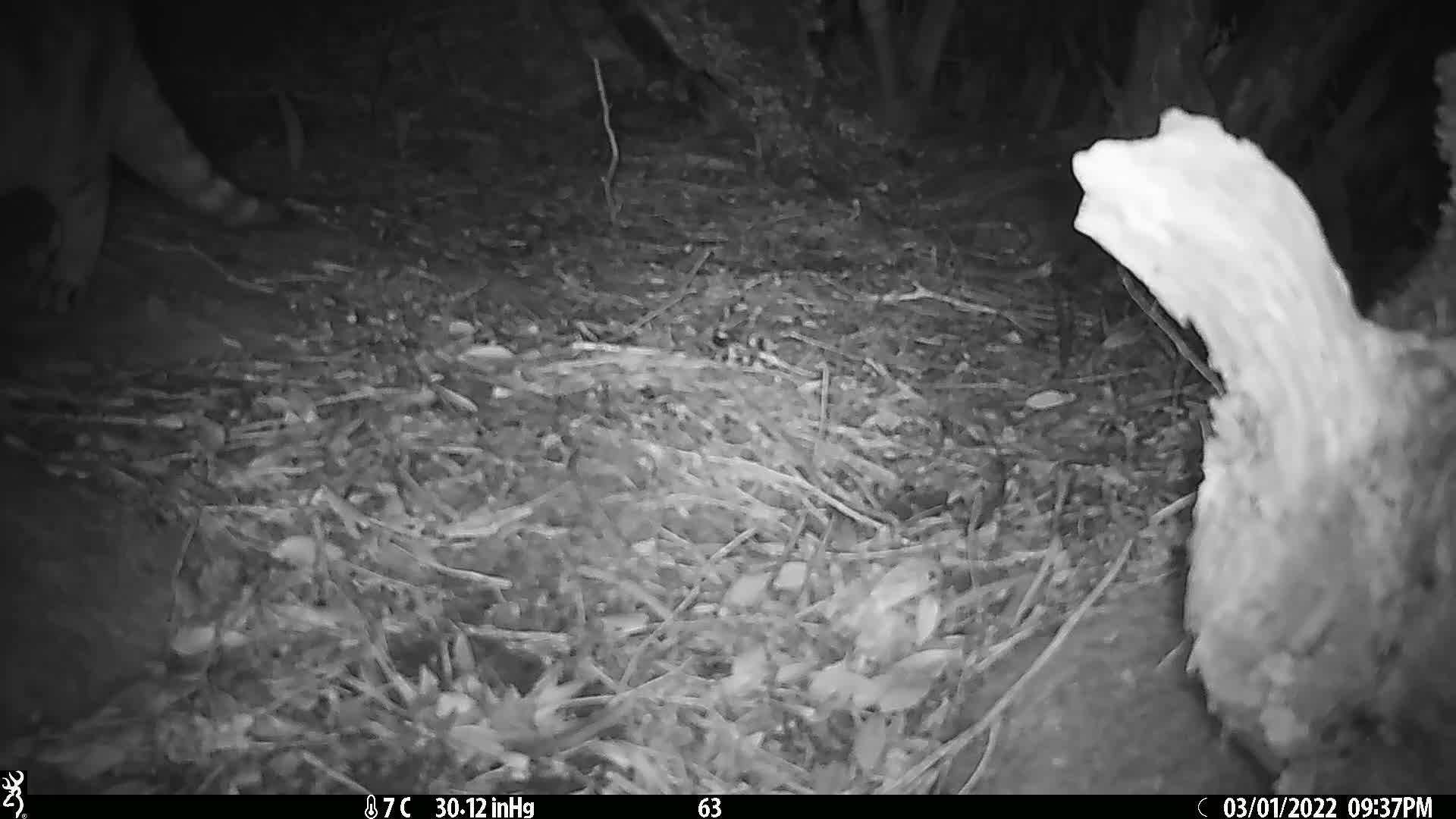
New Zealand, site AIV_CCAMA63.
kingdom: Animalia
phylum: Chordata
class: Mammalia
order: Carnivora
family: Felidae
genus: Felis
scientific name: Felis catus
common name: domestic cat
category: cat